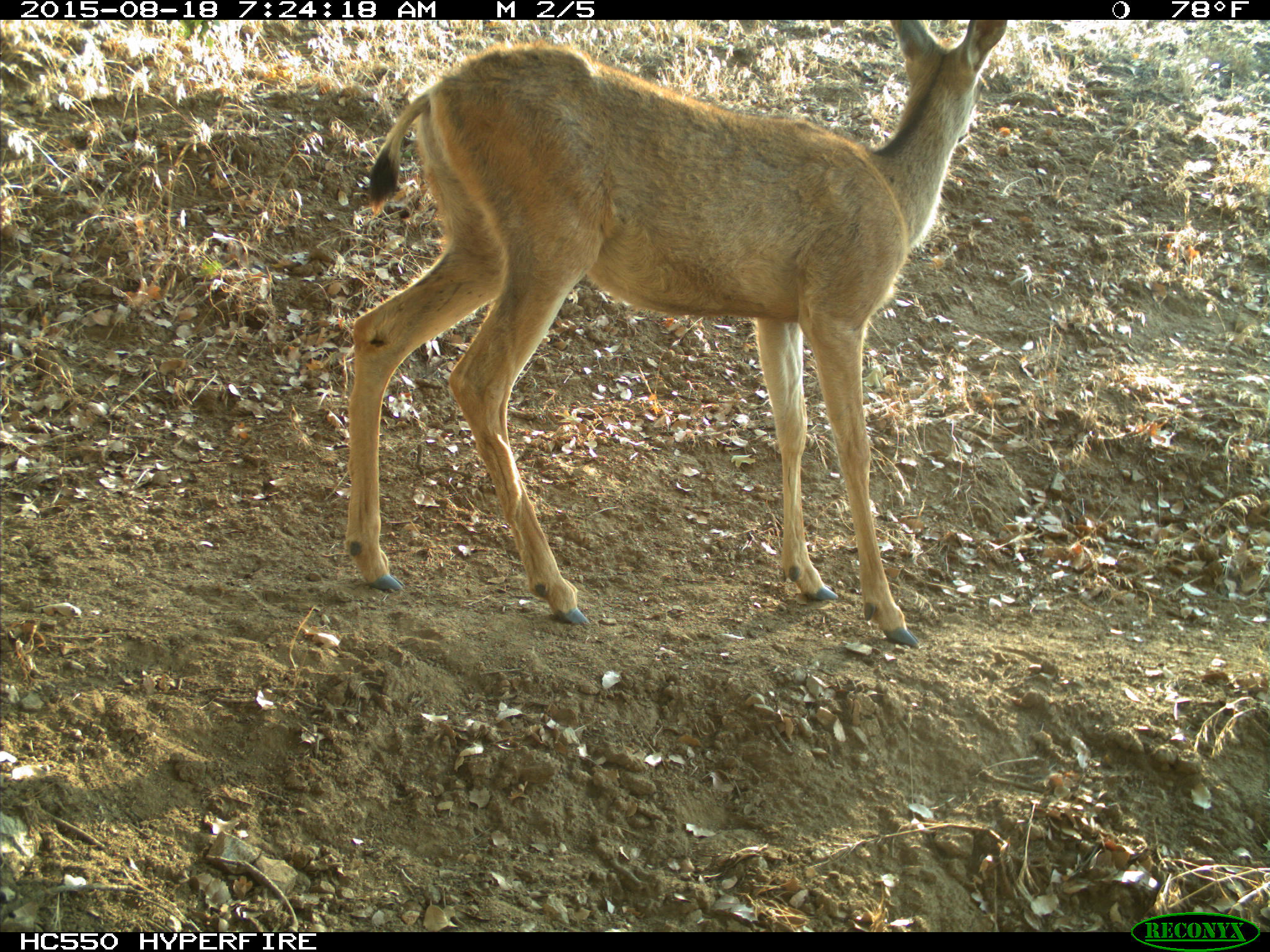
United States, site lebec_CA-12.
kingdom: Animalia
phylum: Chordata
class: Mammalia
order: Artiodactyla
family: Cervidae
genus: Odocoileus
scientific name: Odocoileus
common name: deer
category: unidentified deer